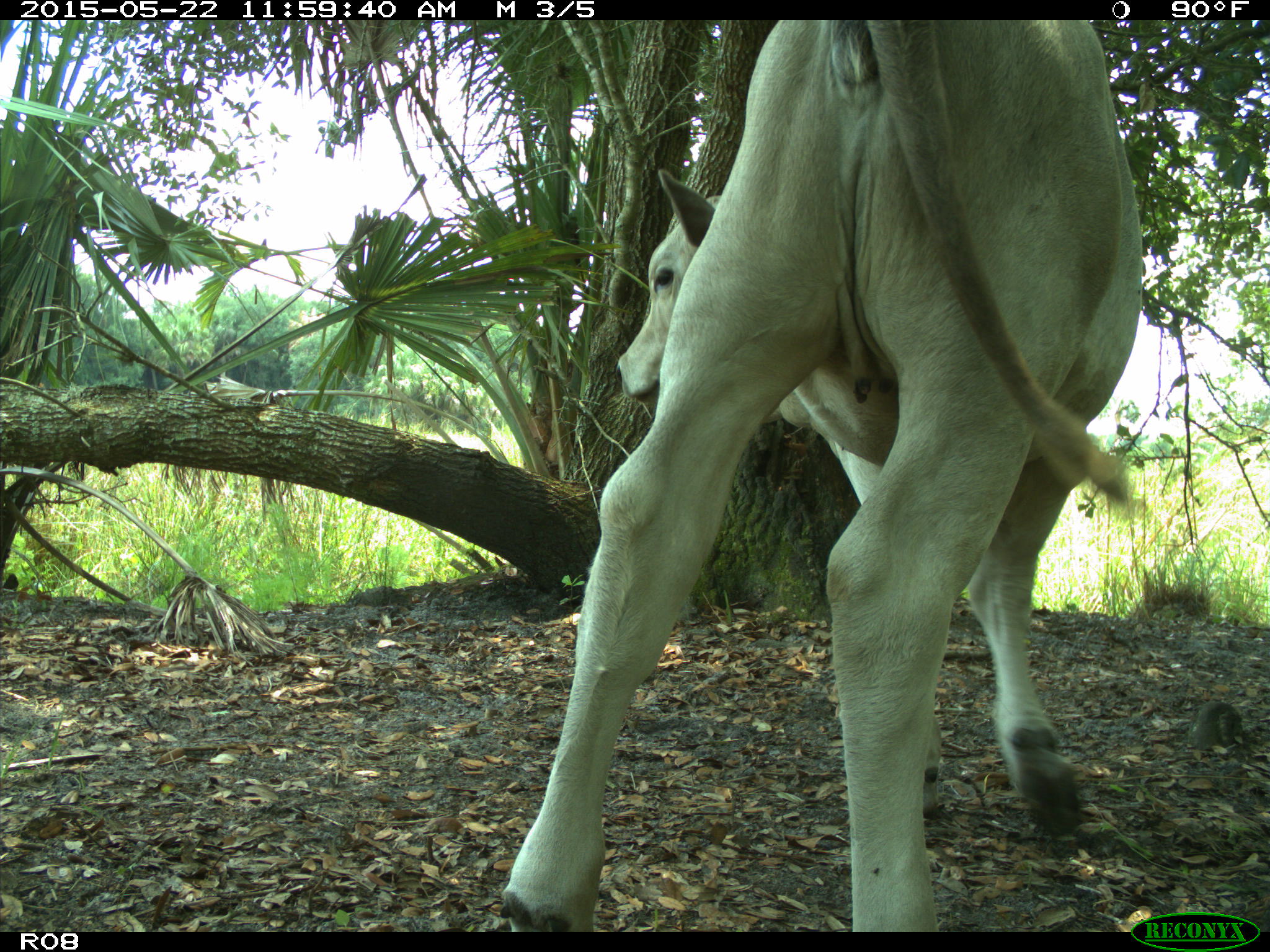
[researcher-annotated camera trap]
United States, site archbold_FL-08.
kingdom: Animalia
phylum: Chordata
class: Mammalia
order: Artiodactyla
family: Bovidae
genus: Bos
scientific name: Bos taurus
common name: domestic cow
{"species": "Bos taurus (domestic cow)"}